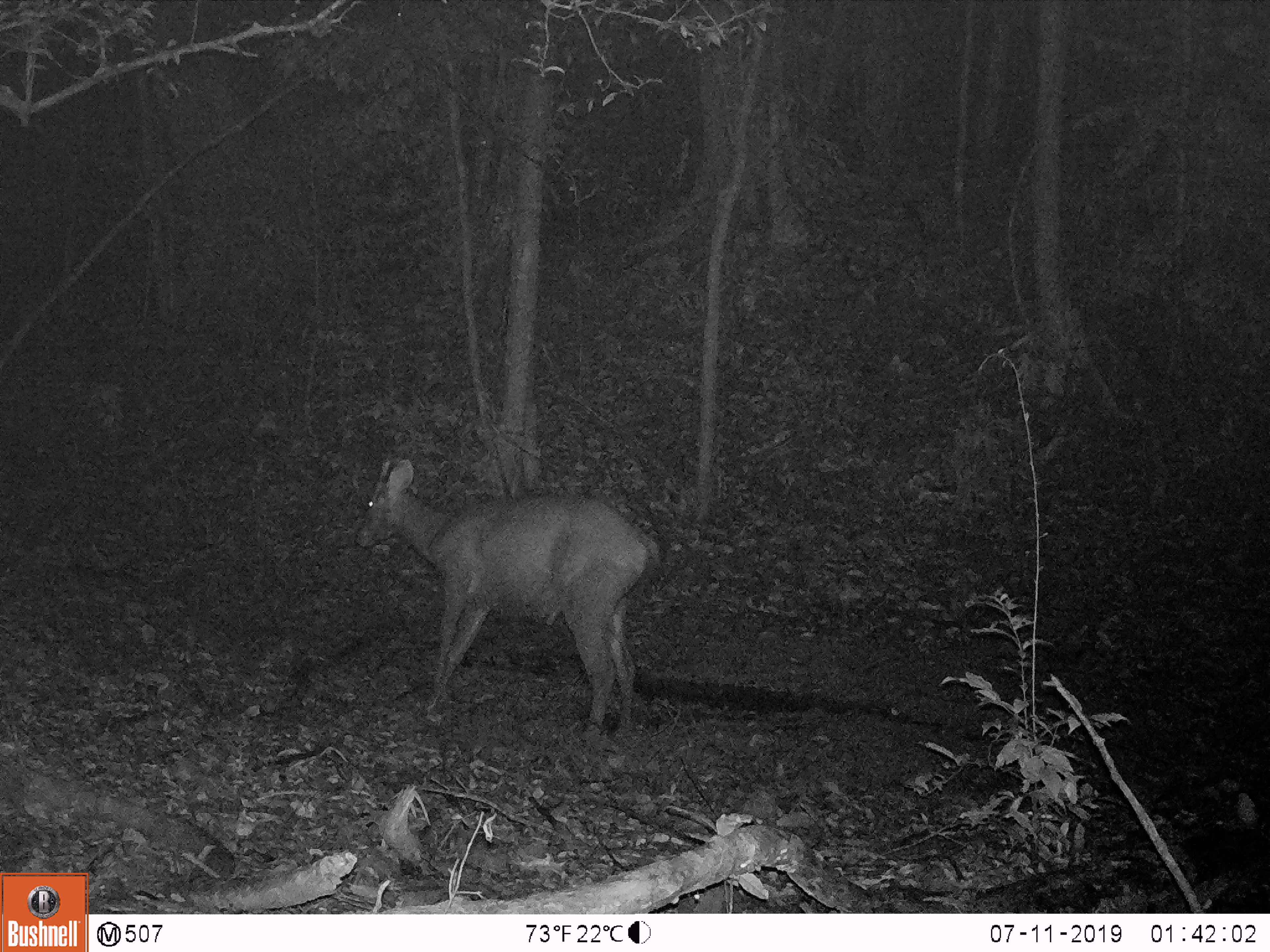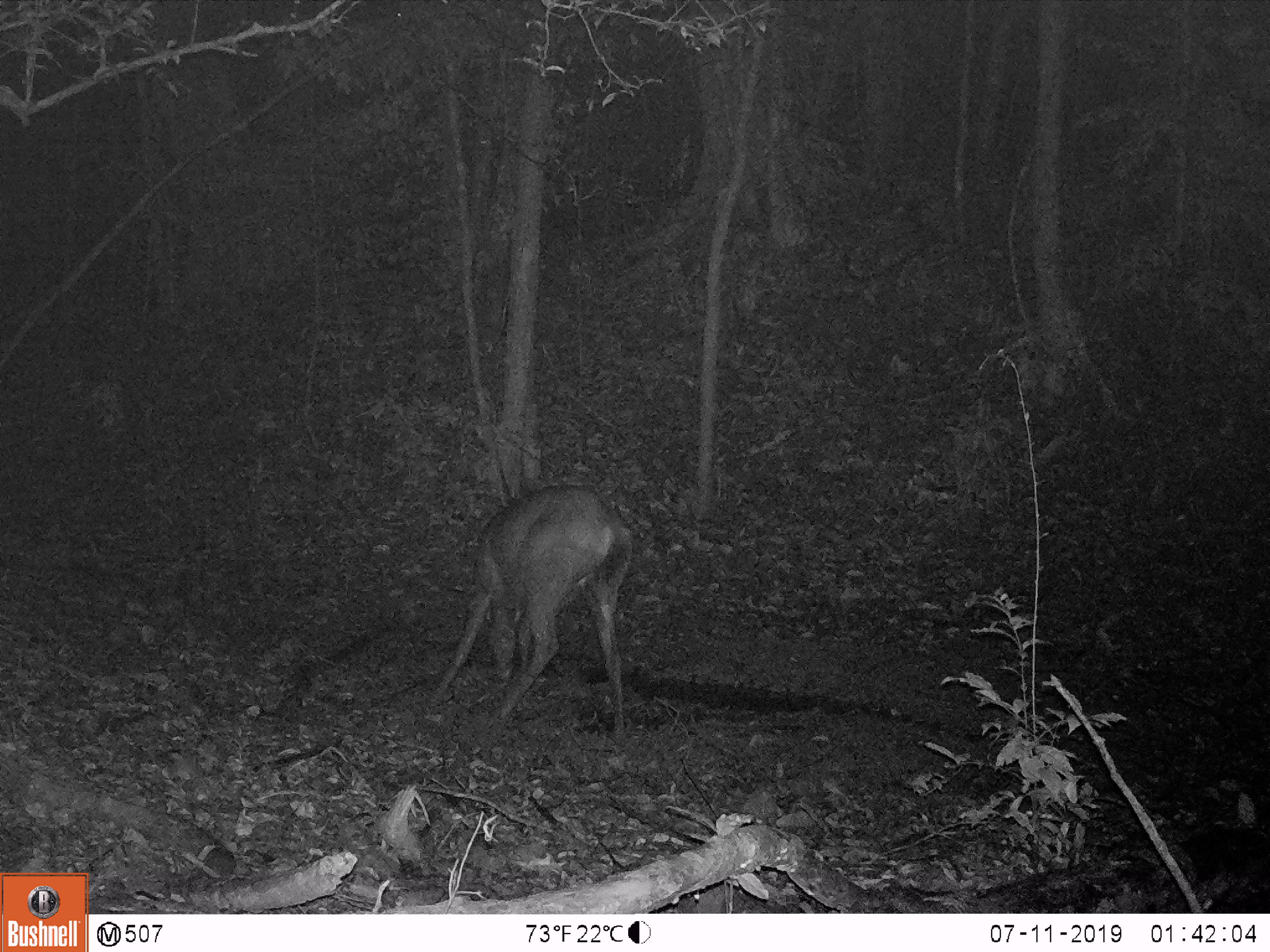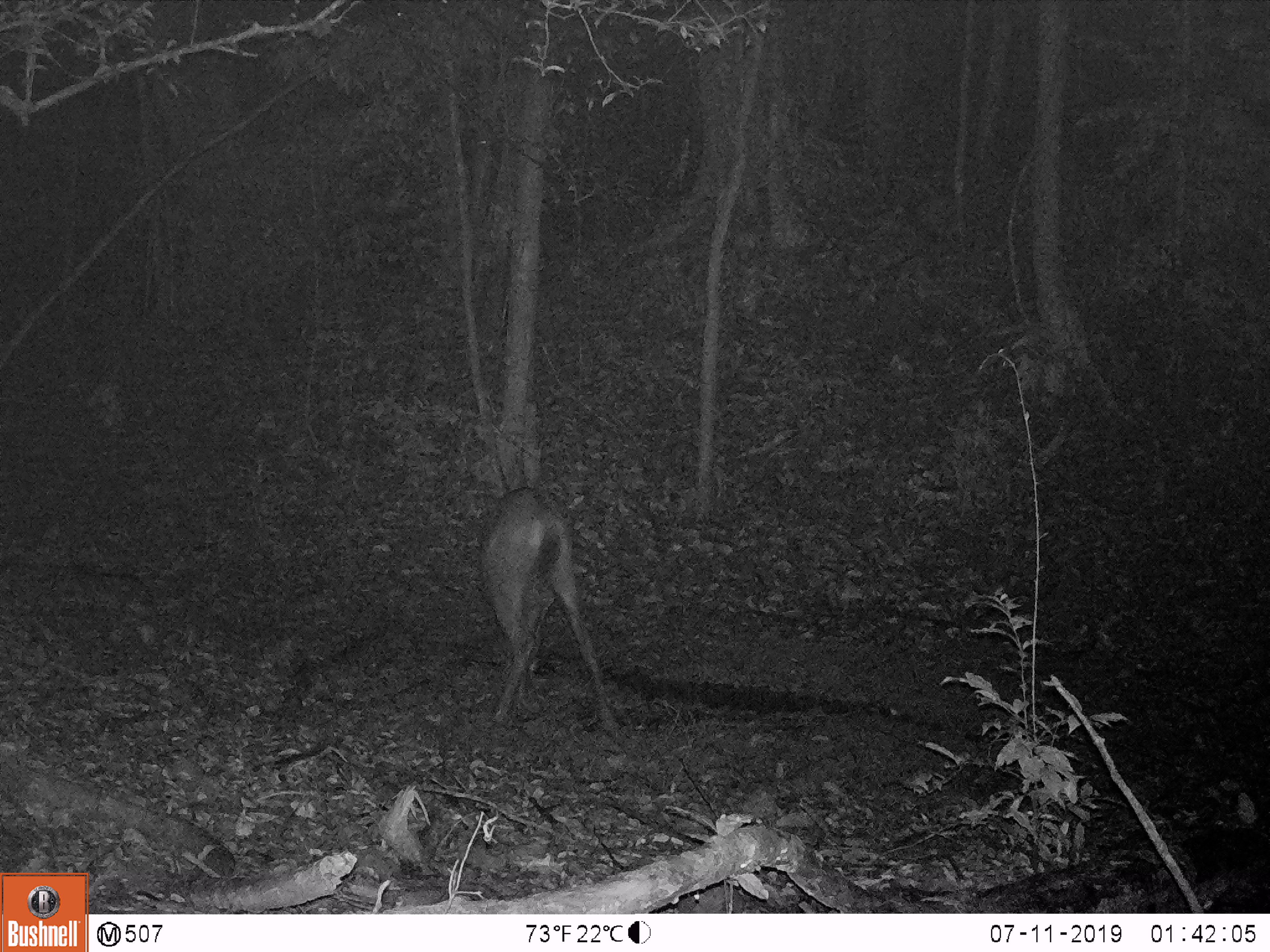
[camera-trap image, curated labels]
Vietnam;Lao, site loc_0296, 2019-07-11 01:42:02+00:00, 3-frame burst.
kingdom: Animalia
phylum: Chordata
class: Mammalia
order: Artiodactyla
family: Cervidae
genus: Rusa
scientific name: Rusa unicolor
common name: sambar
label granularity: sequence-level